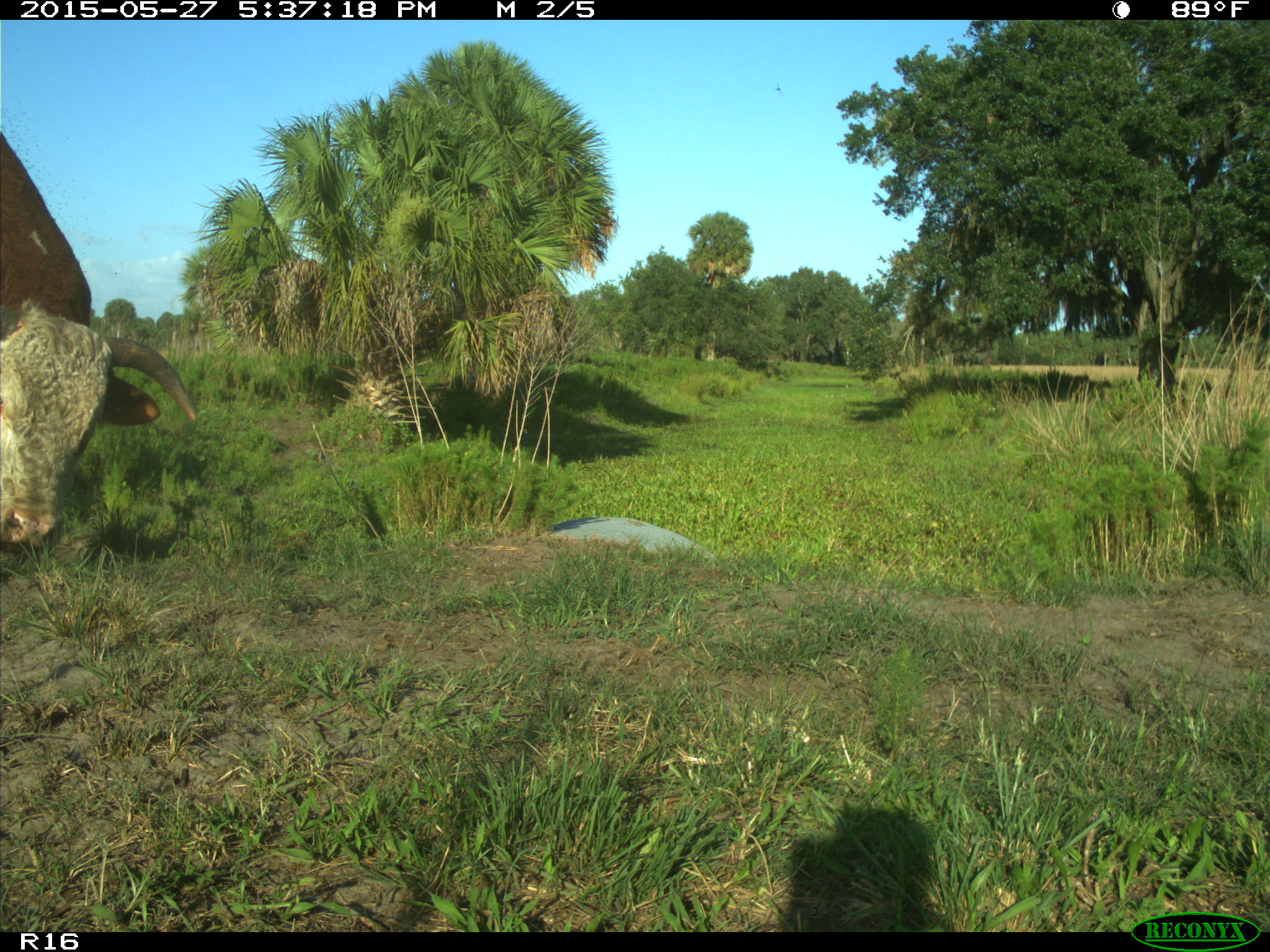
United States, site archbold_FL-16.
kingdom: Animalia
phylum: Chordata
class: Mammalia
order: Artiodactyla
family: Bovidae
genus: Bos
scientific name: Bos taurus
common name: domestic cow